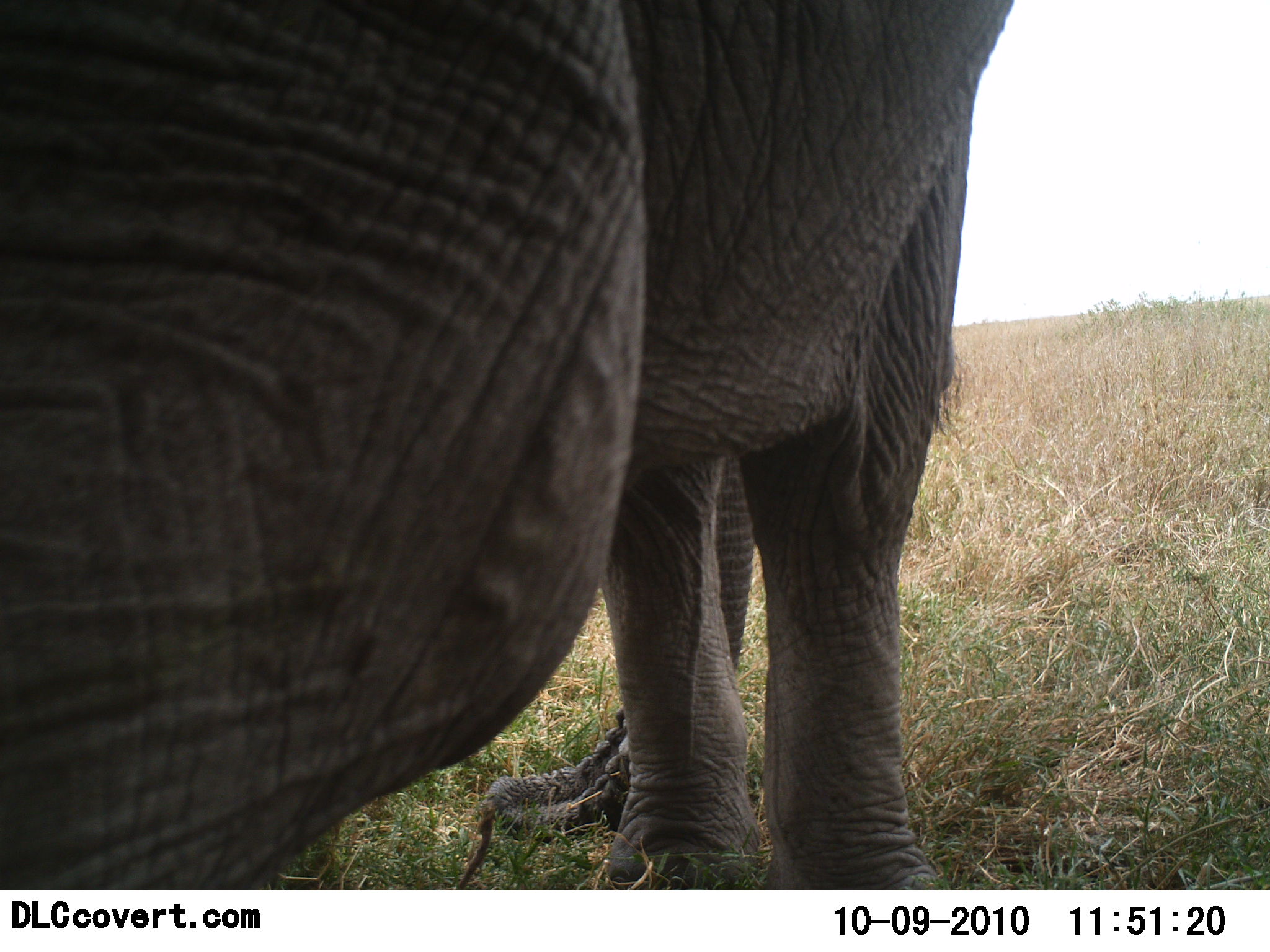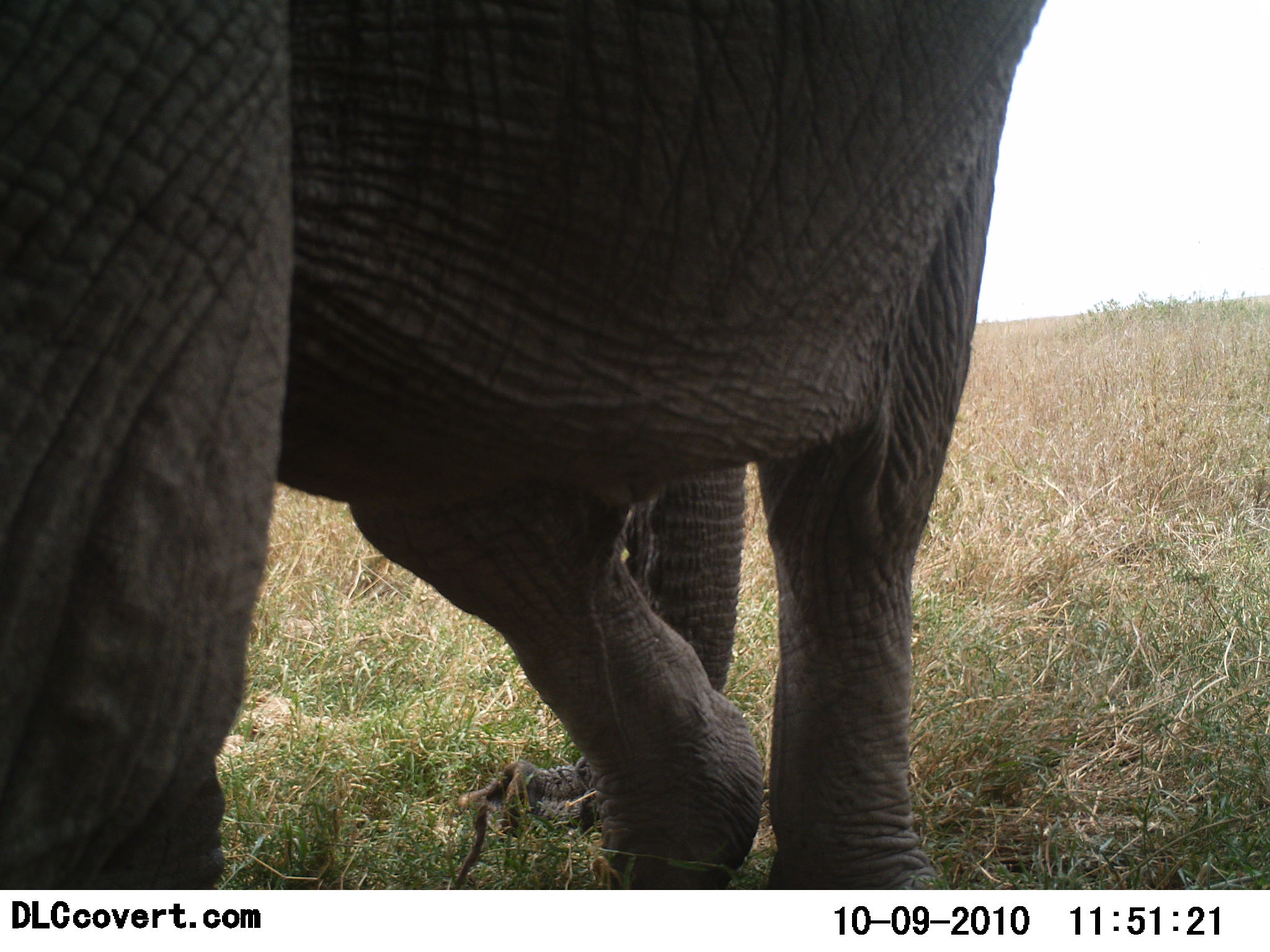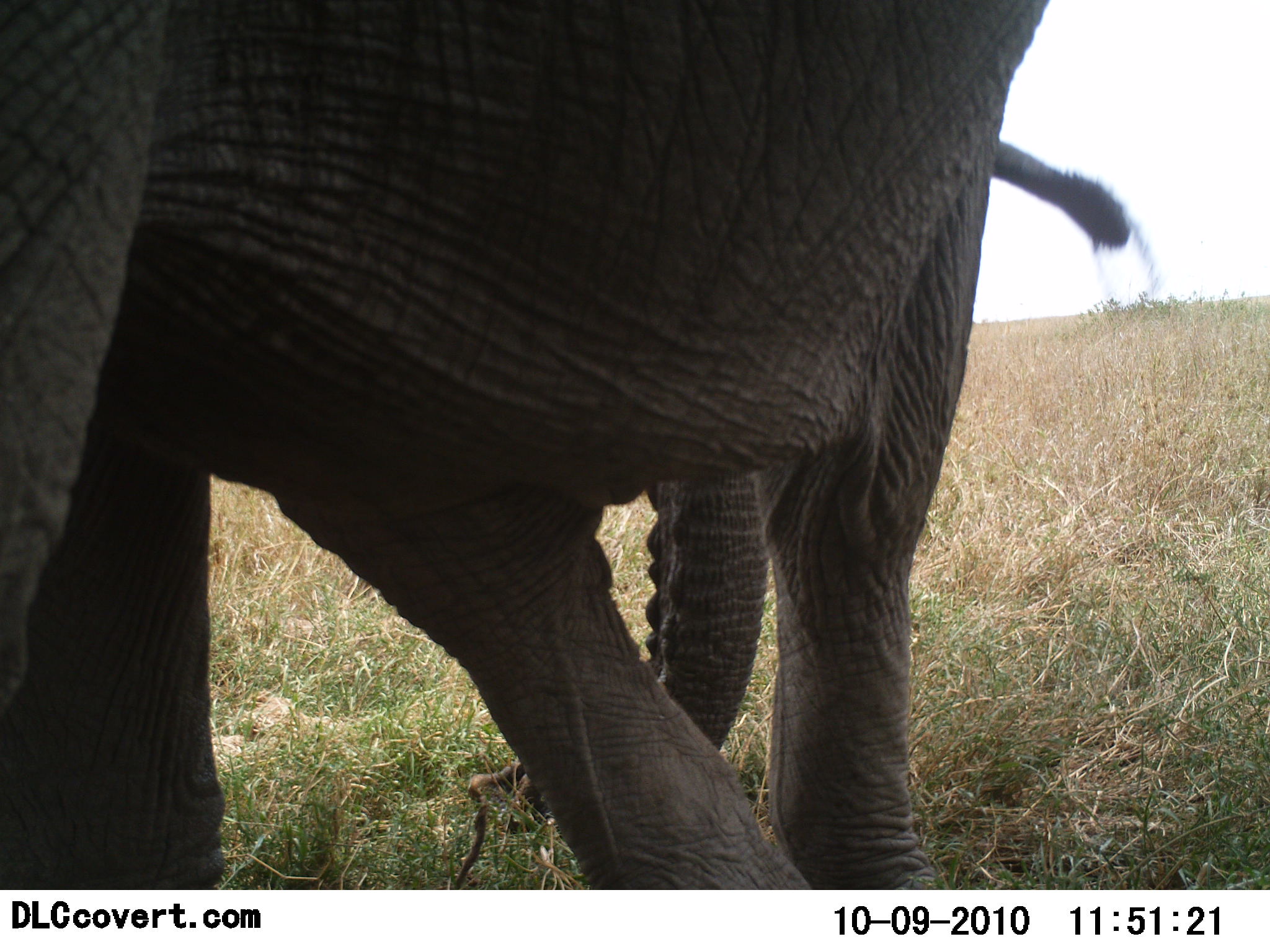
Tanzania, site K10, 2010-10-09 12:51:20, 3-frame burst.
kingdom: Animalia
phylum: Chordata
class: Mammalia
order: Proboscidea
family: Elephantidae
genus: Loxodonta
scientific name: Loxodonta africana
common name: african bush elephant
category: elephant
Elephant (african bush elephant) (Loxodonta africana), count 1. Behavior (volunteer vote fractions): standing 57%, resting 0%, moving 43%, interacting 0%. Young present (vote fraction): 0%. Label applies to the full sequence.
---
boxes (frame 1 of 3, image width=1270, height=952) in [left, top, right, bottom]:
animal: [0, 2, 1014, 889]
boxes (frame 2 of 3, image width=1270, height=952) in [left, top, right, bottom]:
animal: [0, 2, 1055, 890]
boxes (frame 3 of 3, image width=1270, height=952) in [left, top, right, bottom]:
animal: [1, 0, 1158, 891]